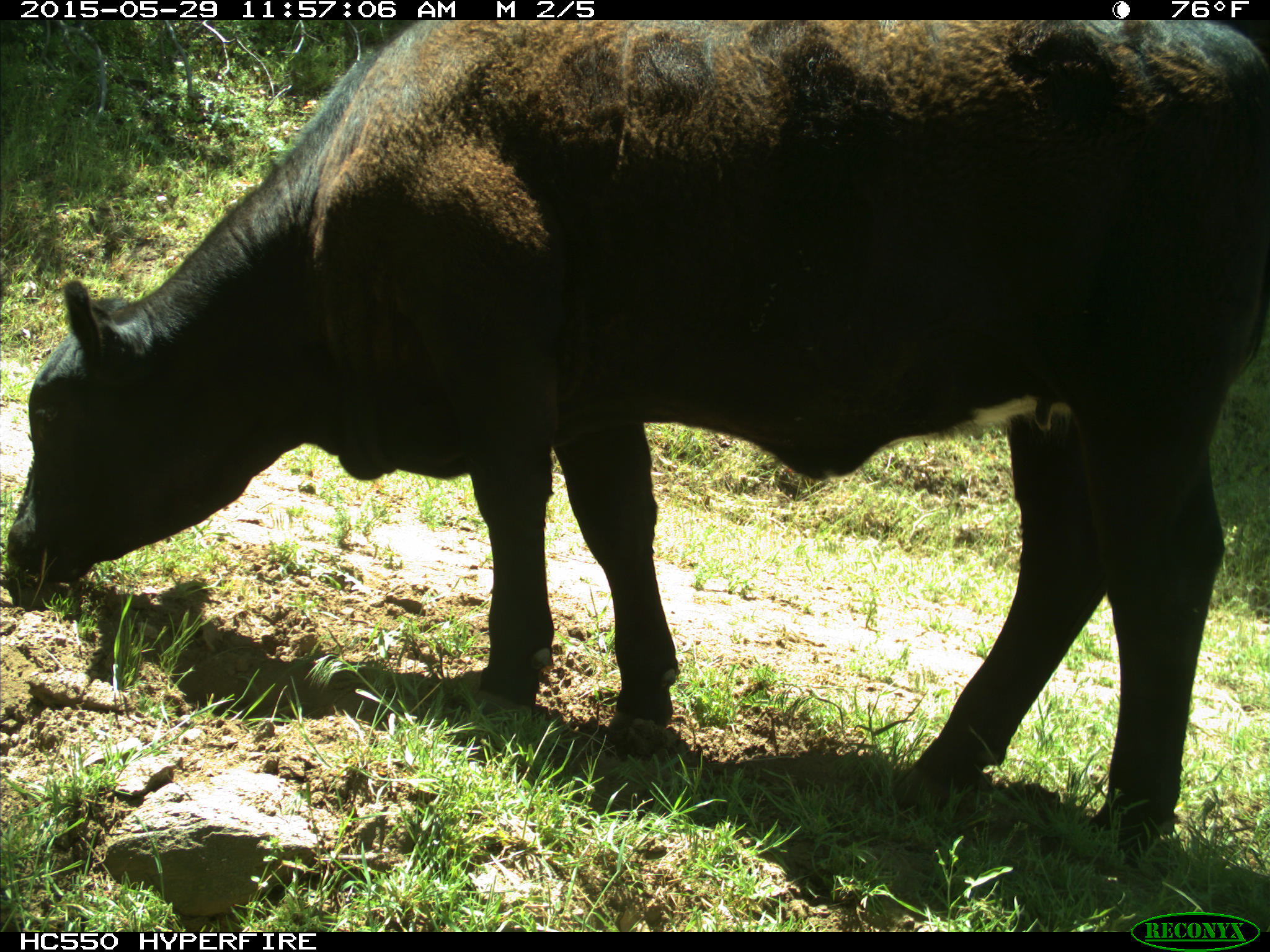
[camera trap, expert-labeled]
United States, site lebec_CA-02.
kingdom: Animalia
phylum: Chordata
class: Mammalia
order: Artiodactyla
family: Bovidae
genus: Bos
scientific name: Bos taurus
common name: domestic cow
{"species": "Bos taurus (domestic cow)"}